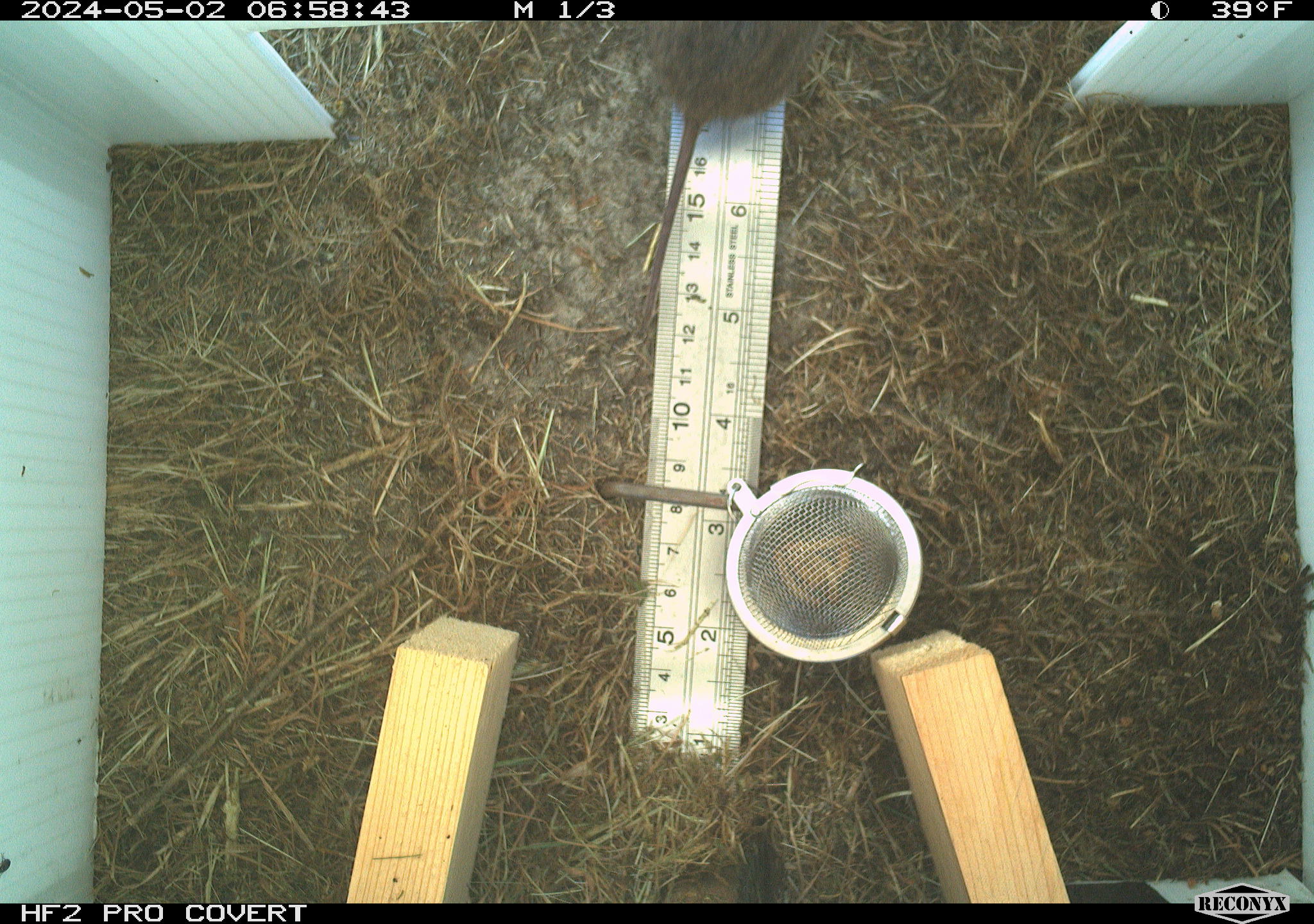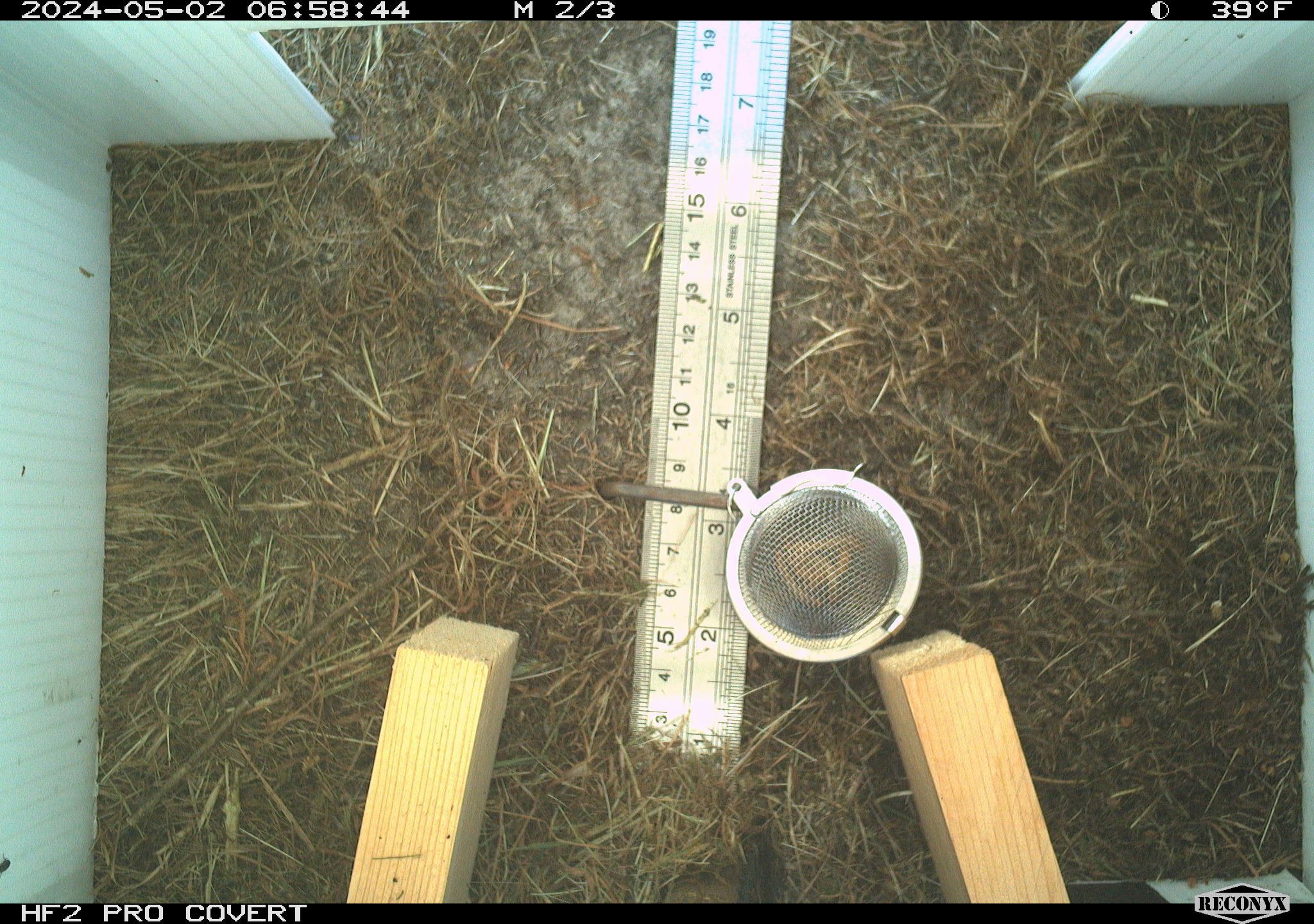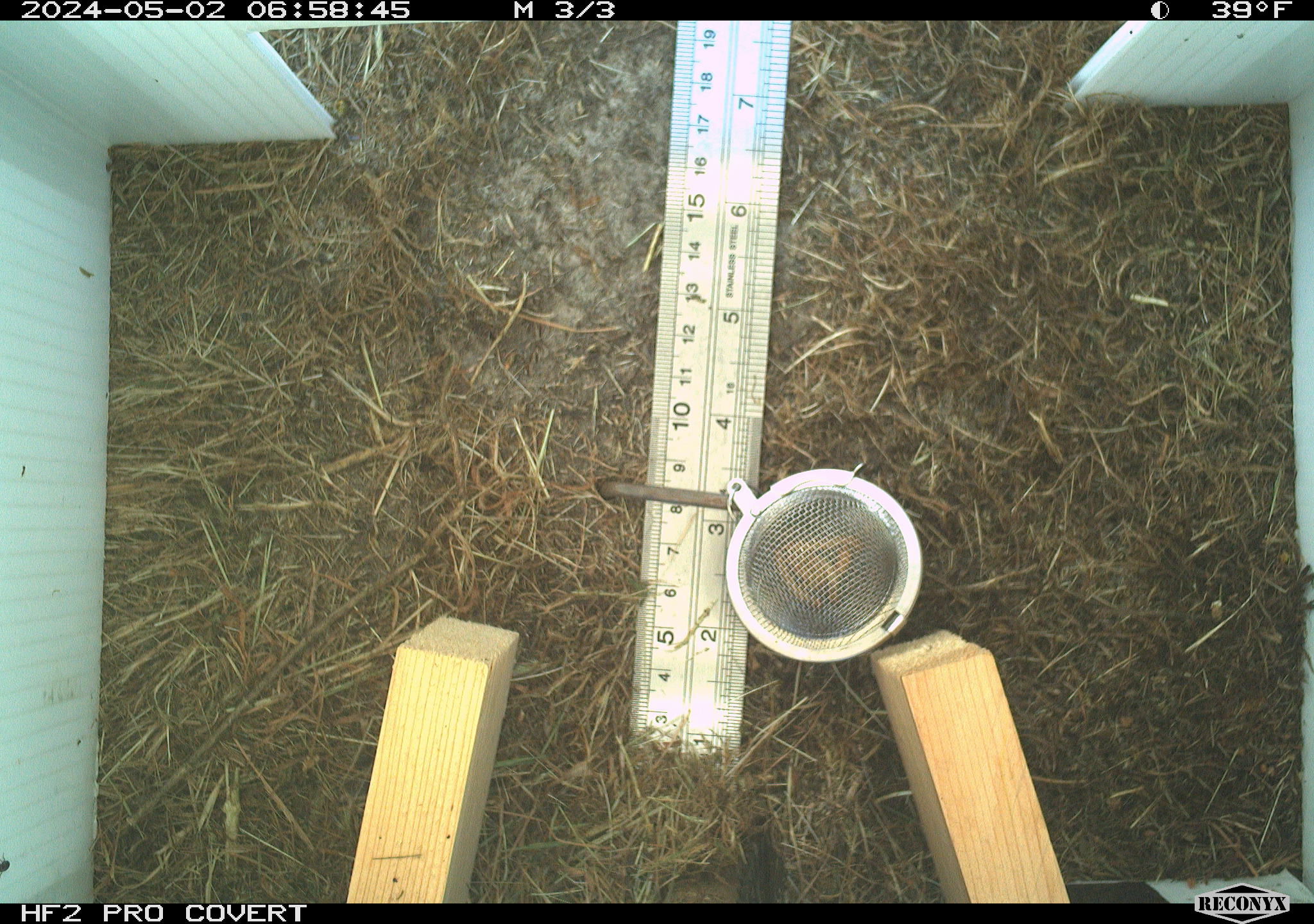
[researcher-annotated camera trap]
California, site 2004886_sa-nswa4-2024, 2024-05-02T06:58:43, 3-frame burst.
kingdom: Animalia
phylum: Chordata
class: Mammalia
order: Rodentia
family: Cricetidae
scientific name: Arvicolinae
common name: voles, lemmings, and muskrats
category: arvicolinae subfamily